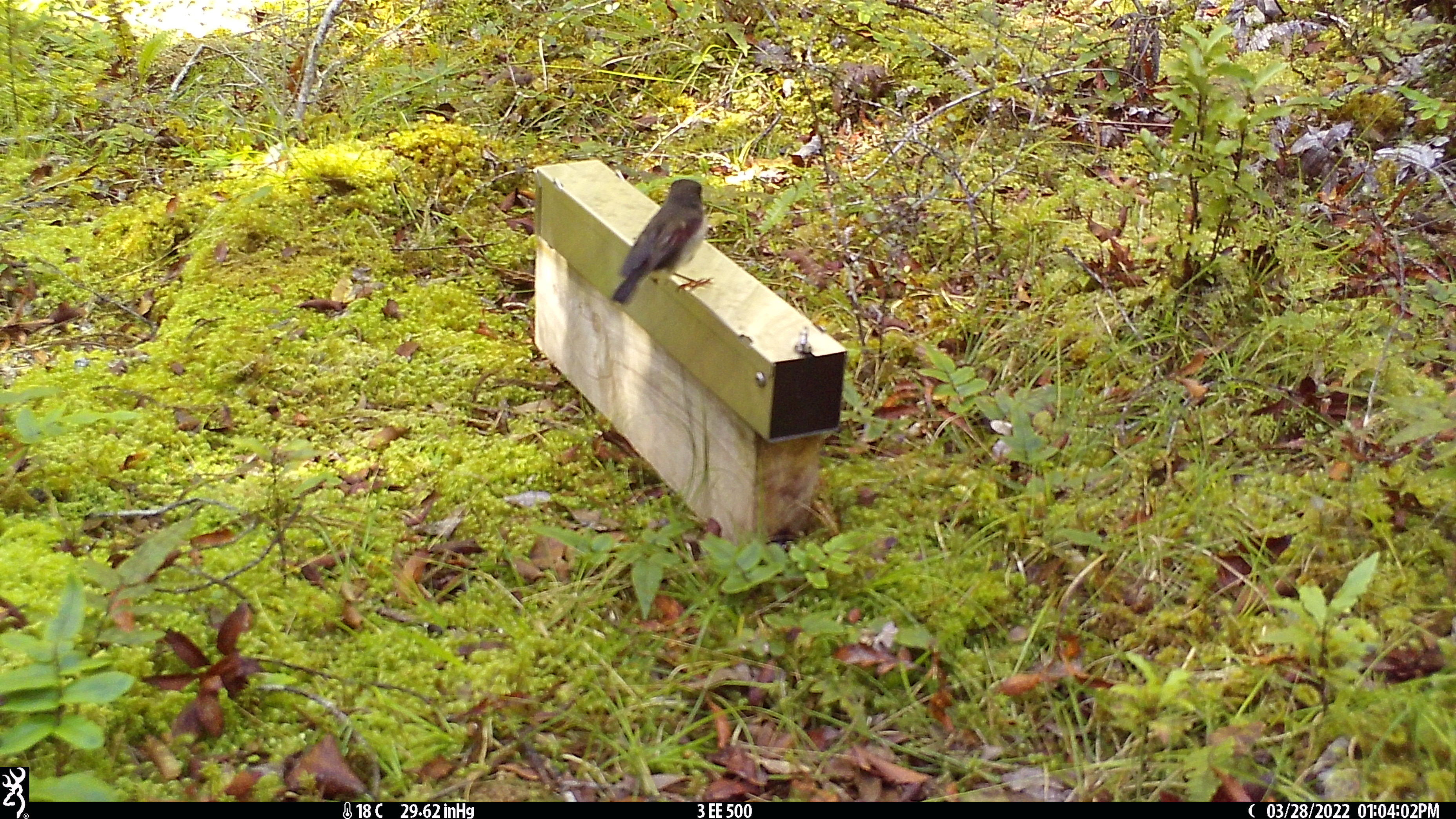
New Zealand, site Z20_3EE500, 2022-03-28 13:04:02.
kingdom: Animalia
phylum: Chordata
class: Aves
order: Passeriformes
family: Petroicidae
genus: Petroica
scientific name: Petroica macrocephala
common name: tomtit